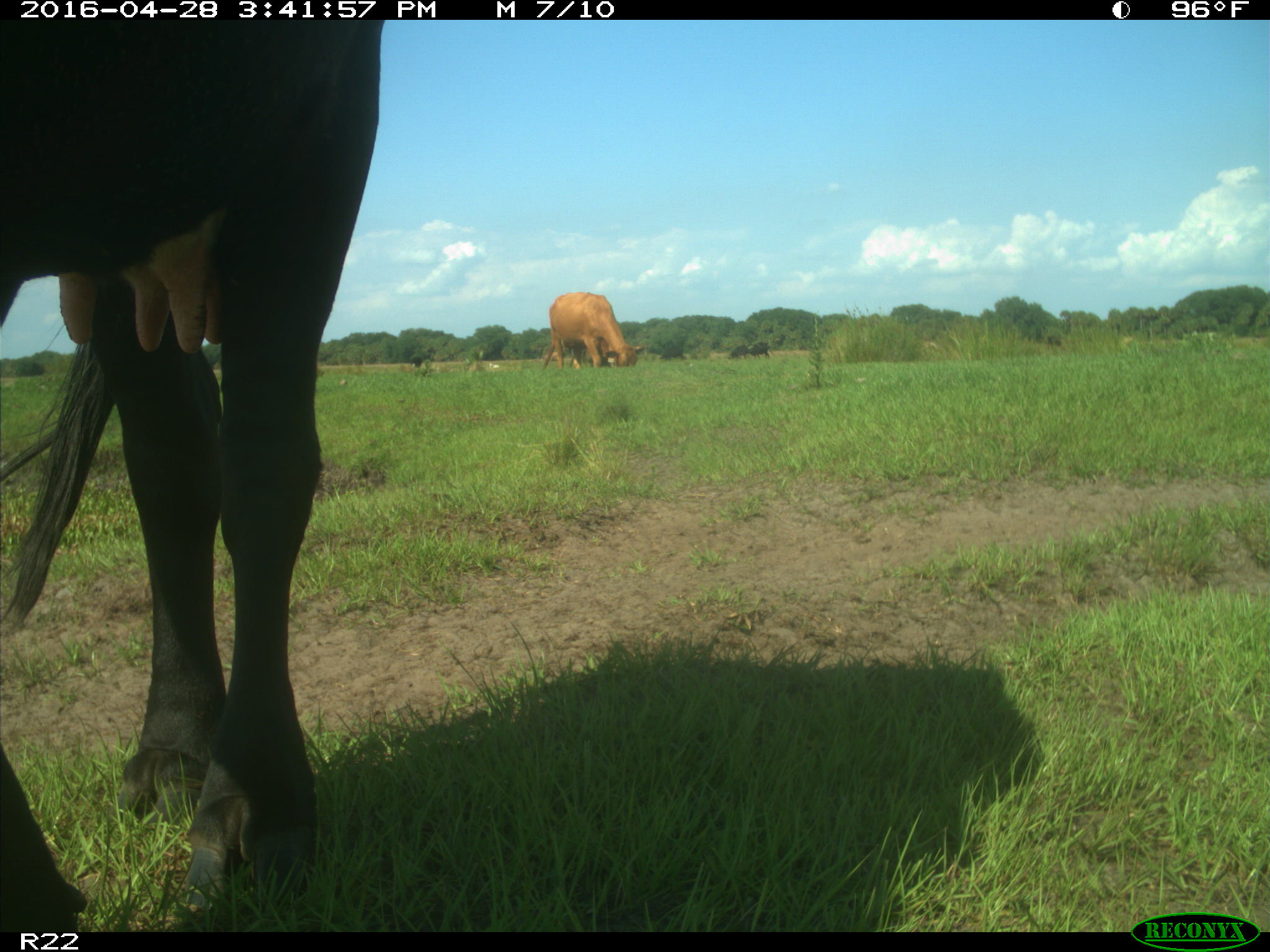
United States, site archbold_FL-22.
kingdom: Animalia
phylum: Chordata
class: Mammalia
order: Artiodactyla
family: Bovidae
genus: Bos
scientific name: Bos taurus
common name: domestic cow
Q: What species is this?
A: Bos taurus (domestic cow).